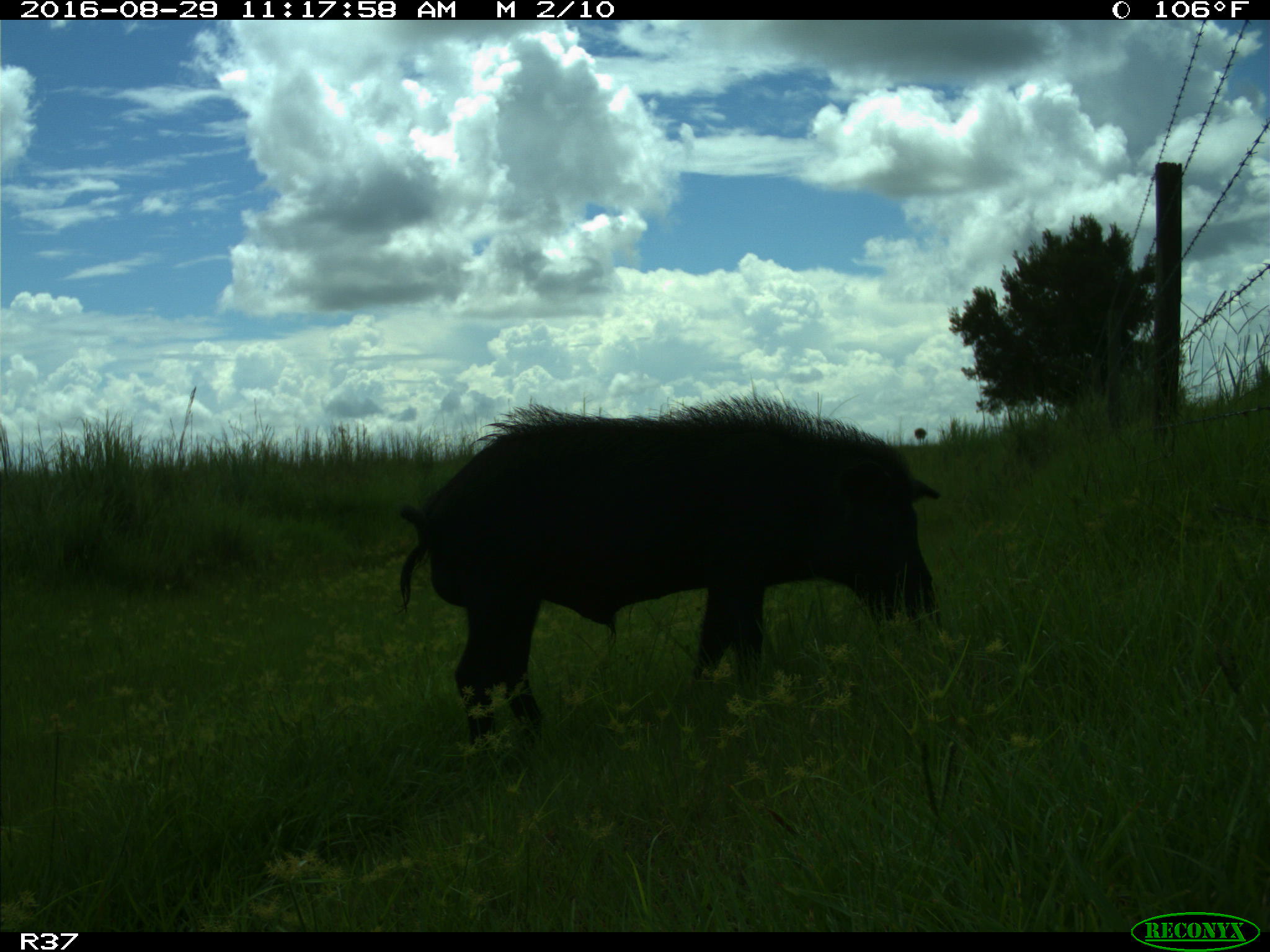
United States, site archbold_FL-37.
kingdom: Animalia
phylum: Chordata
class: Mammalia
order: Artiodactyla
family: Suidae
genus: Sus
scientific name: Sus scrofa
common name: wild boar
Sus scrofa (wild boar).